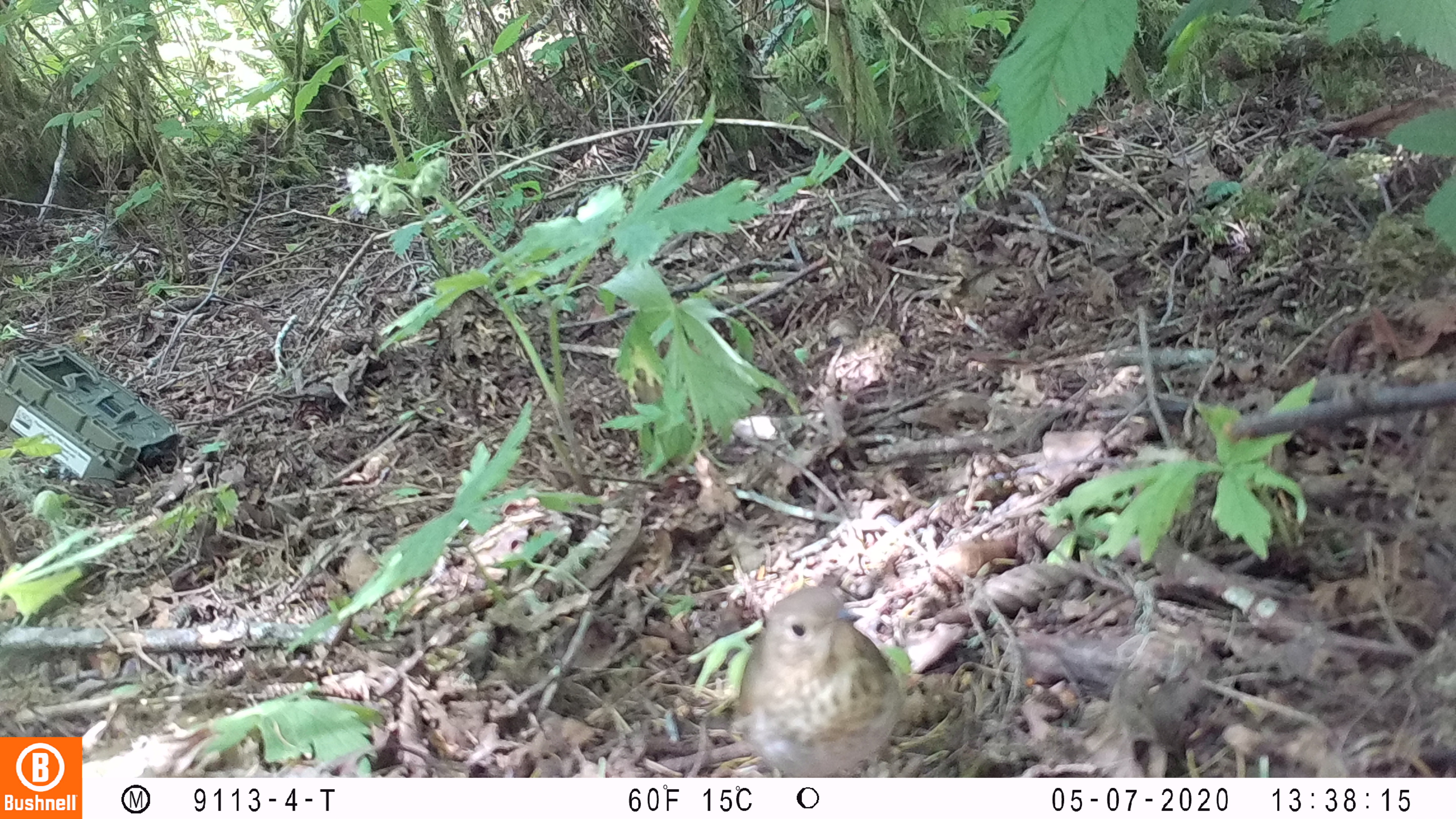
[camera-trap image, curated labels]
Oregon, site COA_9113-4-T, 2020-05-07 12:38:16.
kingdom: Animalia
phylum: Chordata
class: Aves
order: Passeriformes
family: Turdidae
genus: Catharus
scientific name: Catharus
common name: brown thrushes and nightingale-thrushes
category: catharus species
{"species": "catharus species (brown thrushes and nightingale-thrushes) (Catharus)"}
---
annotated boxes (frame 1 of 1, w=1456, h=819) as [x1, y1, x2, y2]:
catharus species: [732, 581, 905, 772]